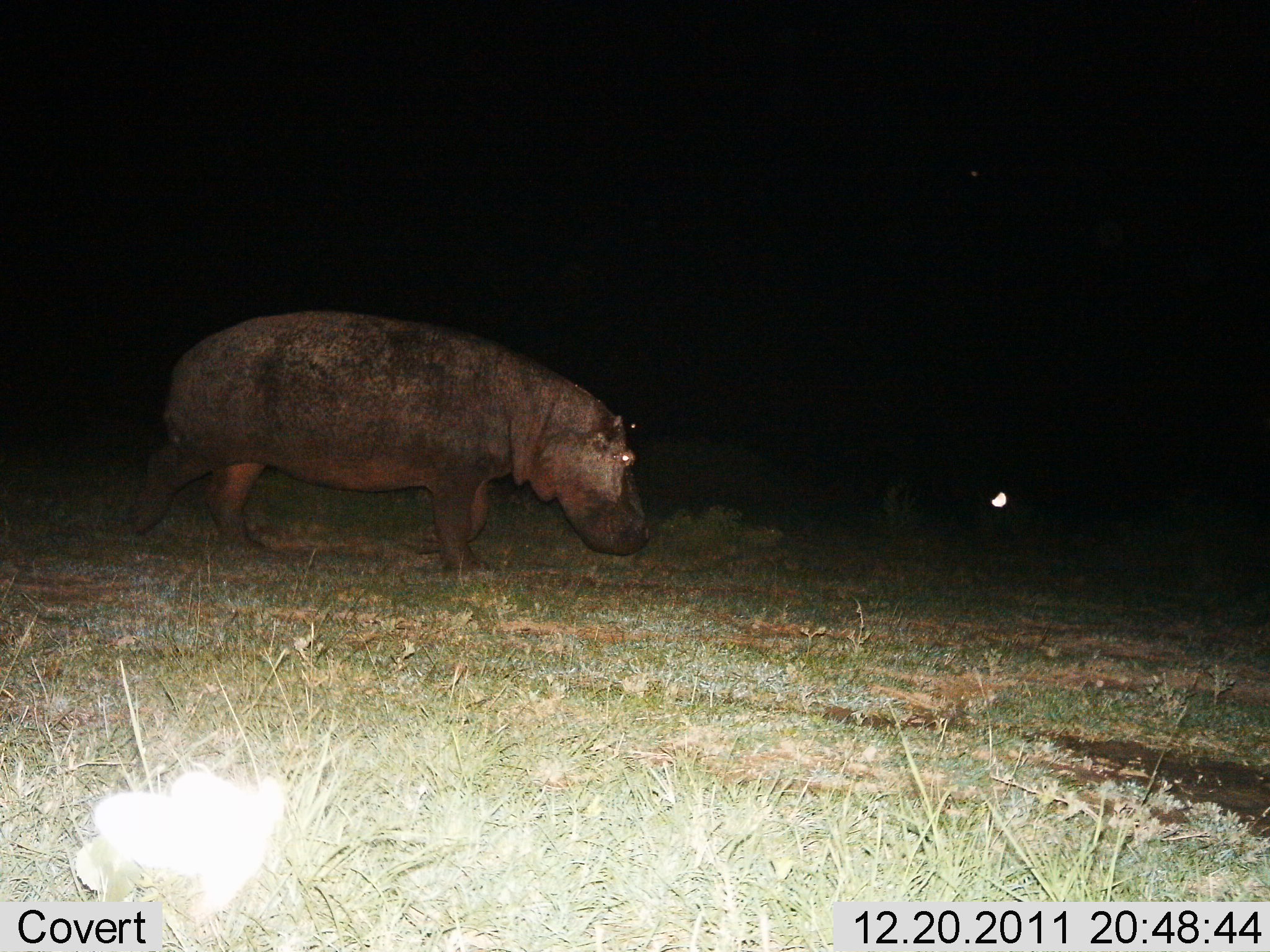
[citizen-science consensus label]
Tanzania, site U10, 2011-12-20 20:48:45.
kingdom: Animalia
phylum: Chordata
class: Mammalia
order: Artiodactyla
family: Hippopotamidae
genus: Hippopotamus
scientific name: Hippopotamus amphibius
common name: hippopotamus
Hippopotamus (Hippopotamus amphibius), count 1. Behavior (volunteer vote fractions): standing 27%, resting 0%, moving 73%, interacting 0%. Young present (vote fraction): 0%. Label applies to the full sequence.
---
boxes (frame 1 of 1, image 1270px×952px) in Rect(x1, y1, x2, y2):
animal: Rect(120, 307, 651, 589)